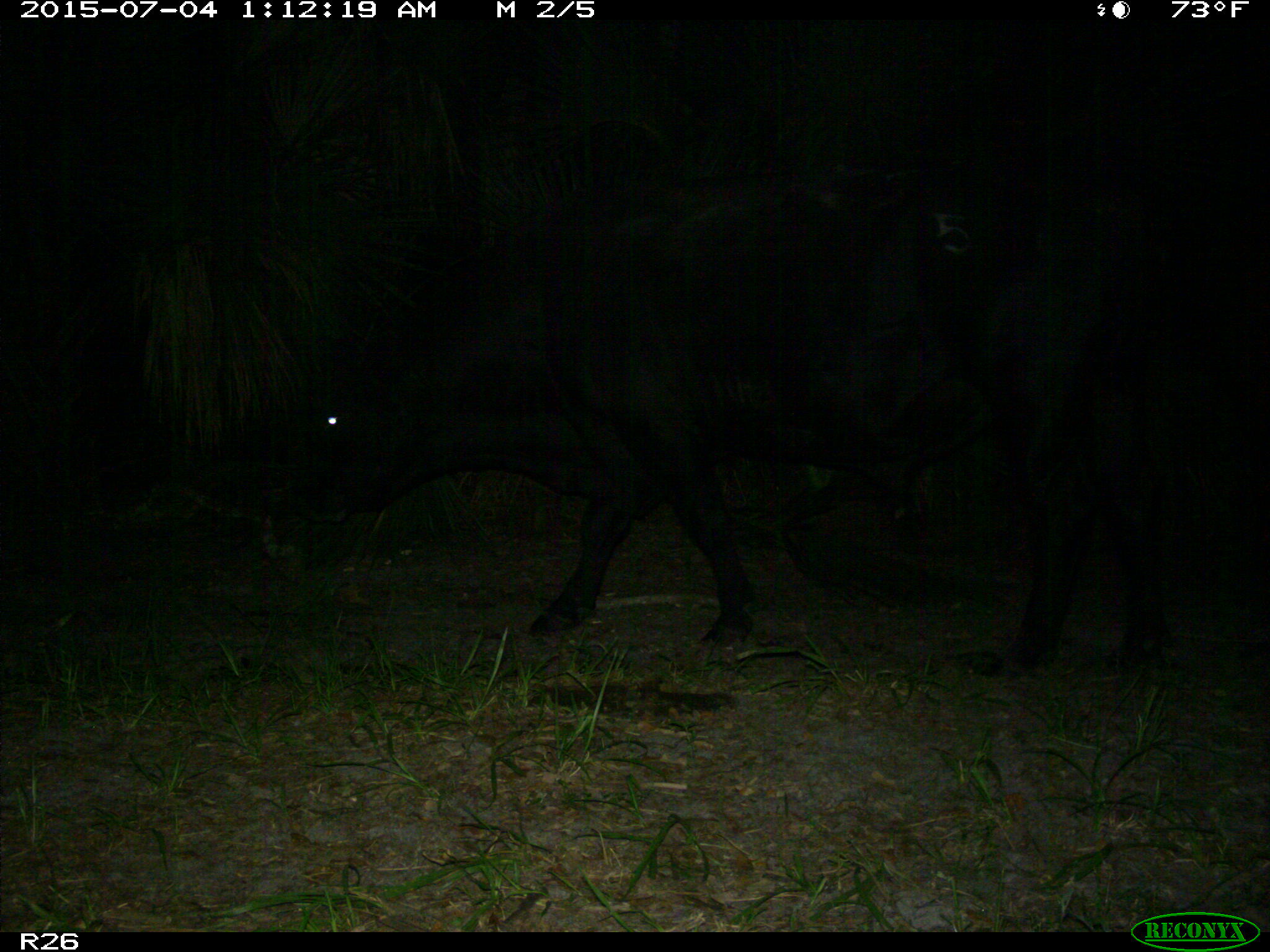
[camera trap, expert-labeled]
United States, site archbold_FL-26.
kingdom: Animalia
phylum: Chordata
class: Mammalia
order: Artiodactyla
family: Bovidae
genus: Bos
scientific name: Bos taurus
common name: domestic cow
Bos taurus (domestic cow).